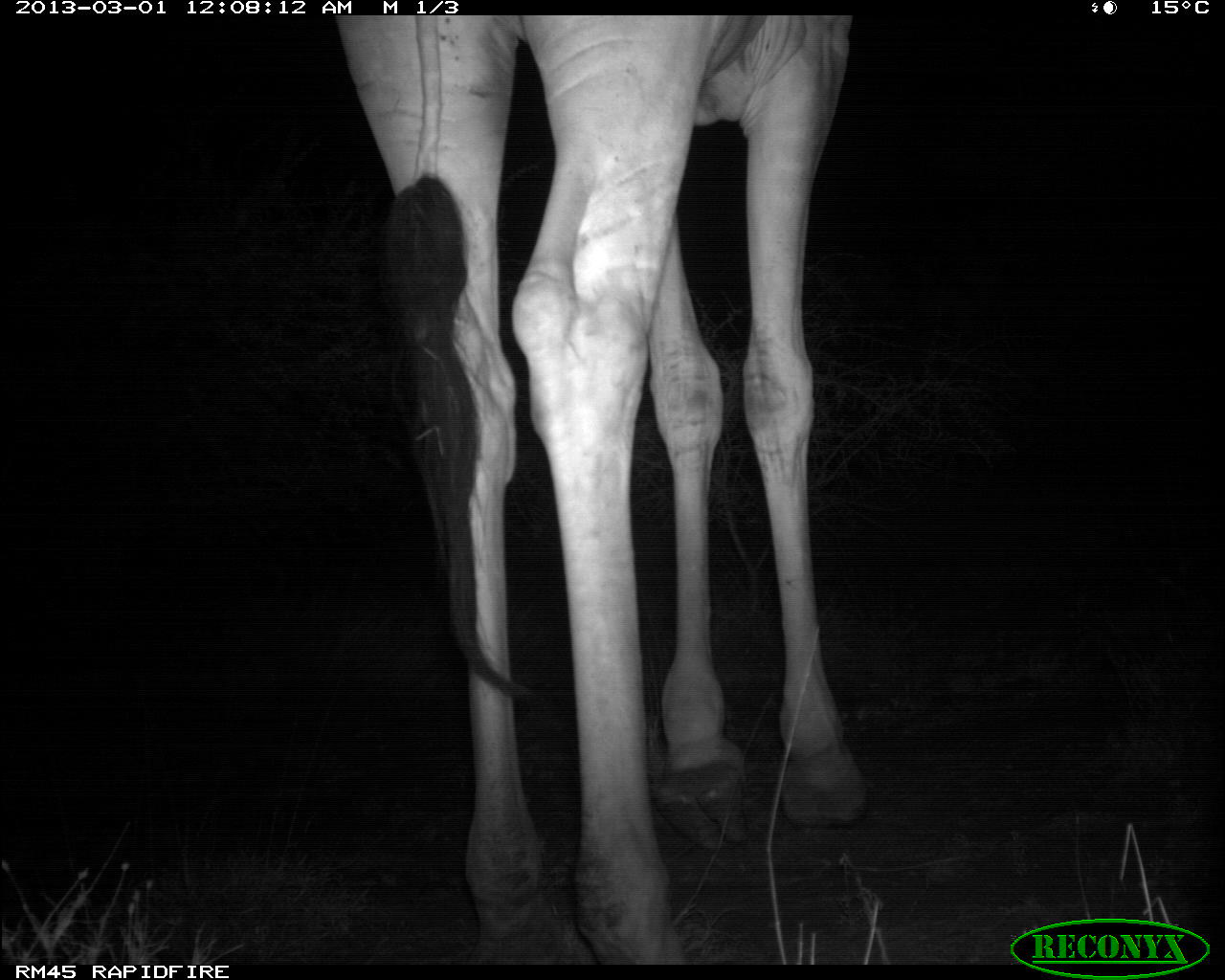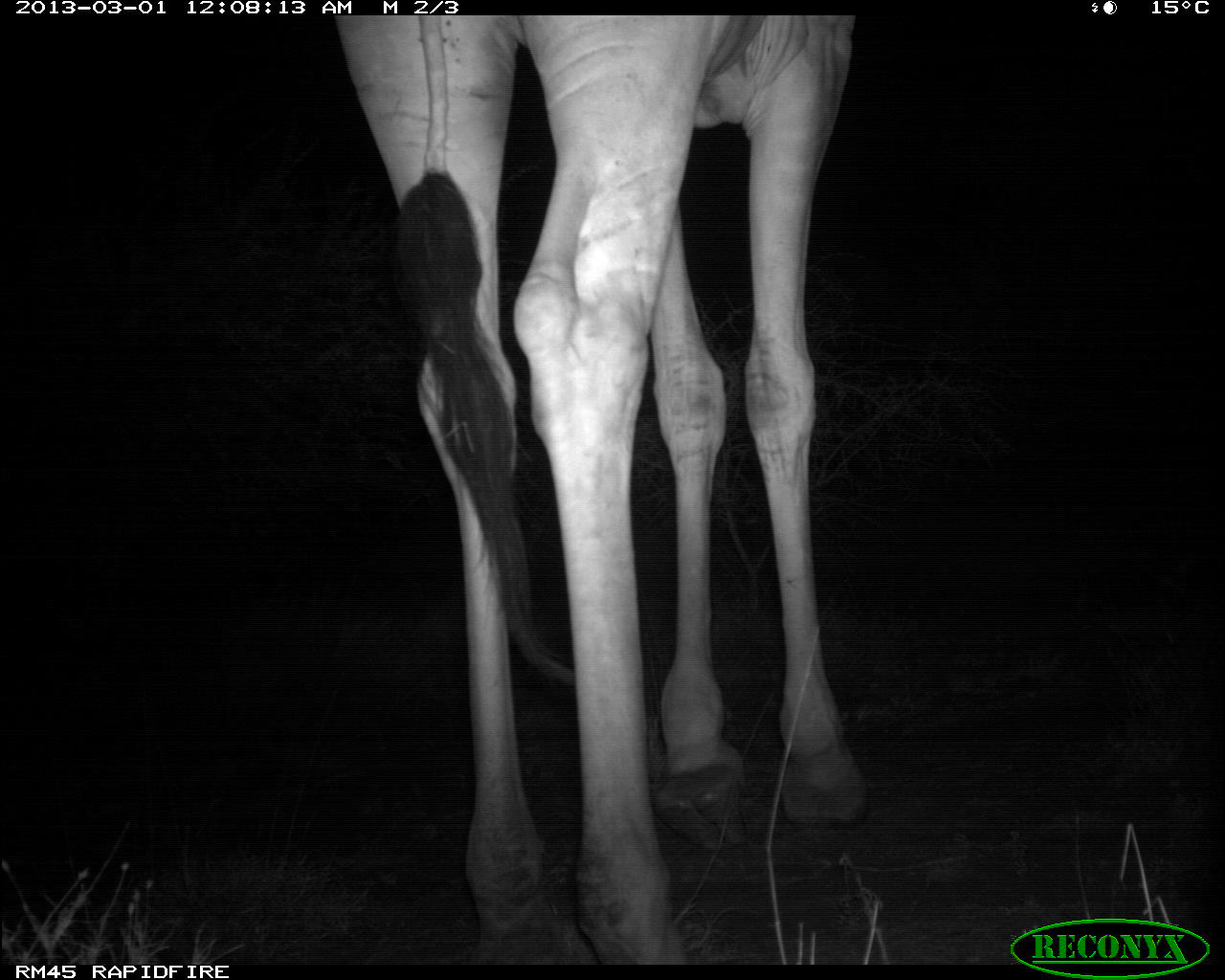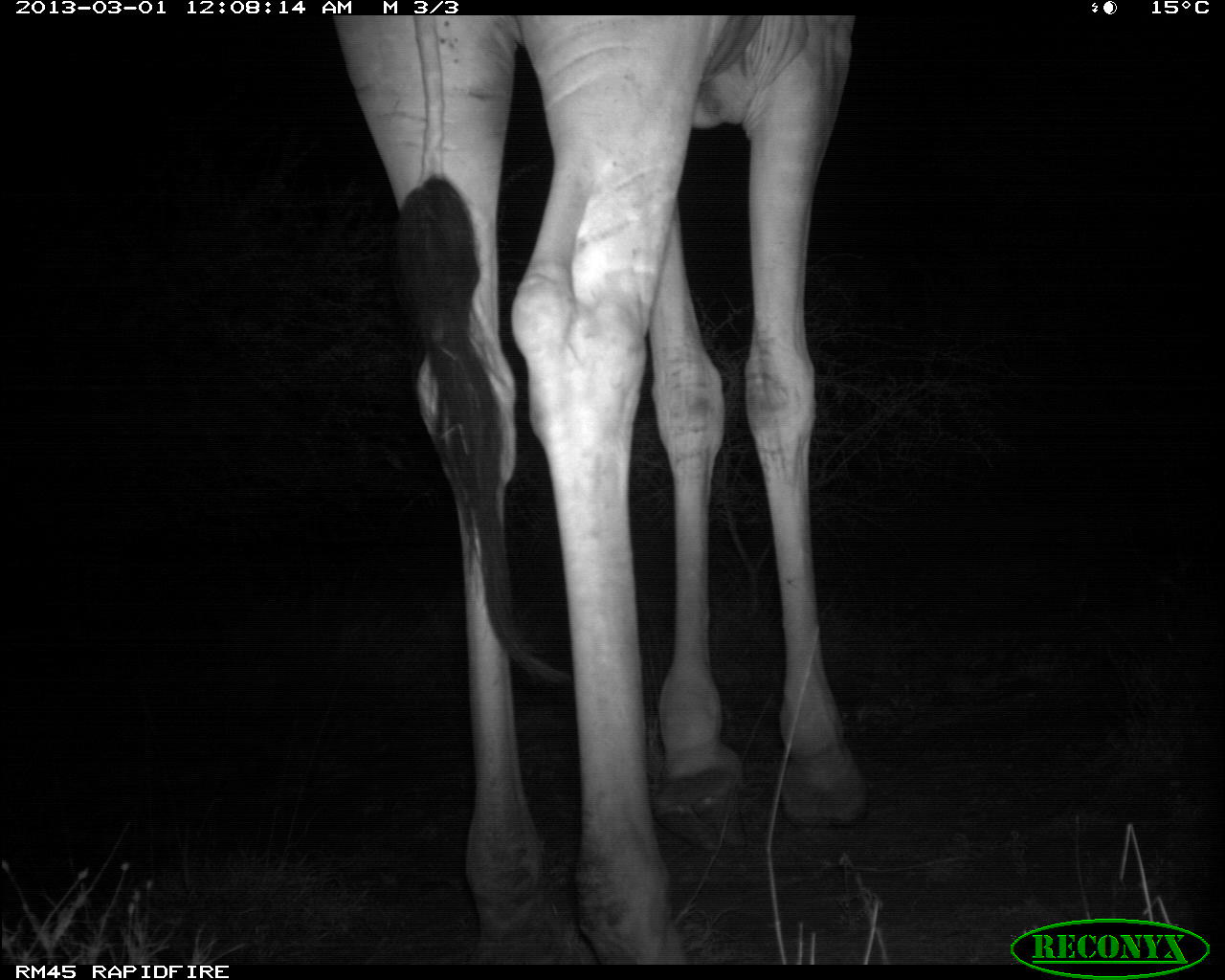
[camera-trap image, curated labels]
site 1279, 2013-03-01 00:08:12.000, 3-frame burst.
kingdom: Animalia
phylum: Chordata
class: Mammalia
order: Artiodactyla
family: Giraffidae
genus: Giraffa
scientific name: Giraffa camelopardalis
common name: giraffe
Giraffa camelopardalis (giraffe), count 1.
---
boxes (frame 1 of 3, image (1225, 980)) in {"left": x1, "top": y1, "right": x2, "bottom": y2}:
giraffa camelopardalis: {"left": 335, "top": 15, "right": 874, "bottom": 965}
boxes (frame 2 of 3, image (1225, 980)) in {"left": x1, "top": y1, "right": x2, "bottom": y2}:
giraffa camelopardalis: {"left": 335, "top": 15, "right": 859, "bottom": 968}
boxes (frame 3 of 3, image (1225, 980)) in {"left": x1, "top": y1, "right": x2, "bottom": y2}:
giraffa camelopardalis: {"left": 323, "top": 13, "right": 882, "bottom": 966}